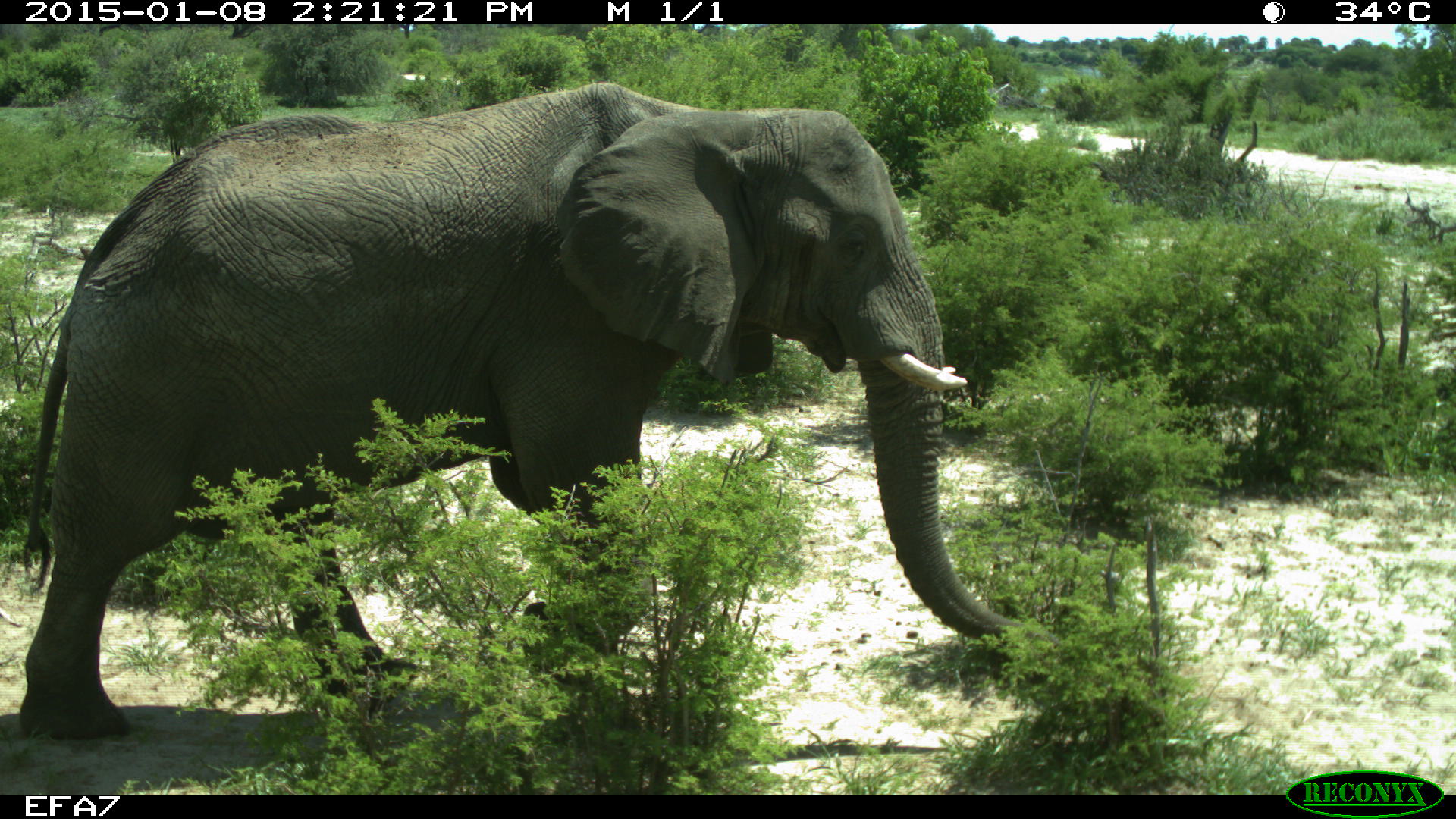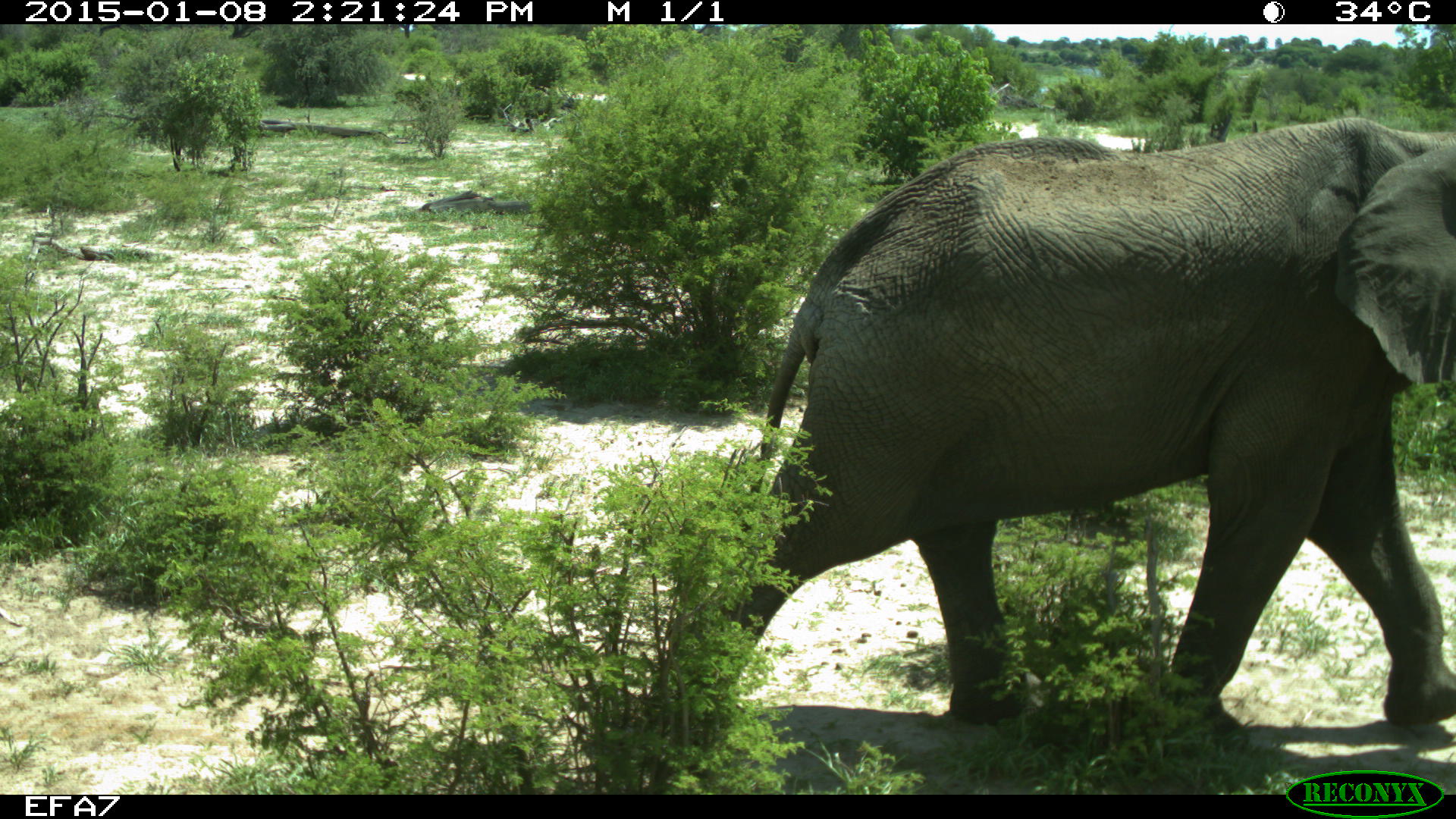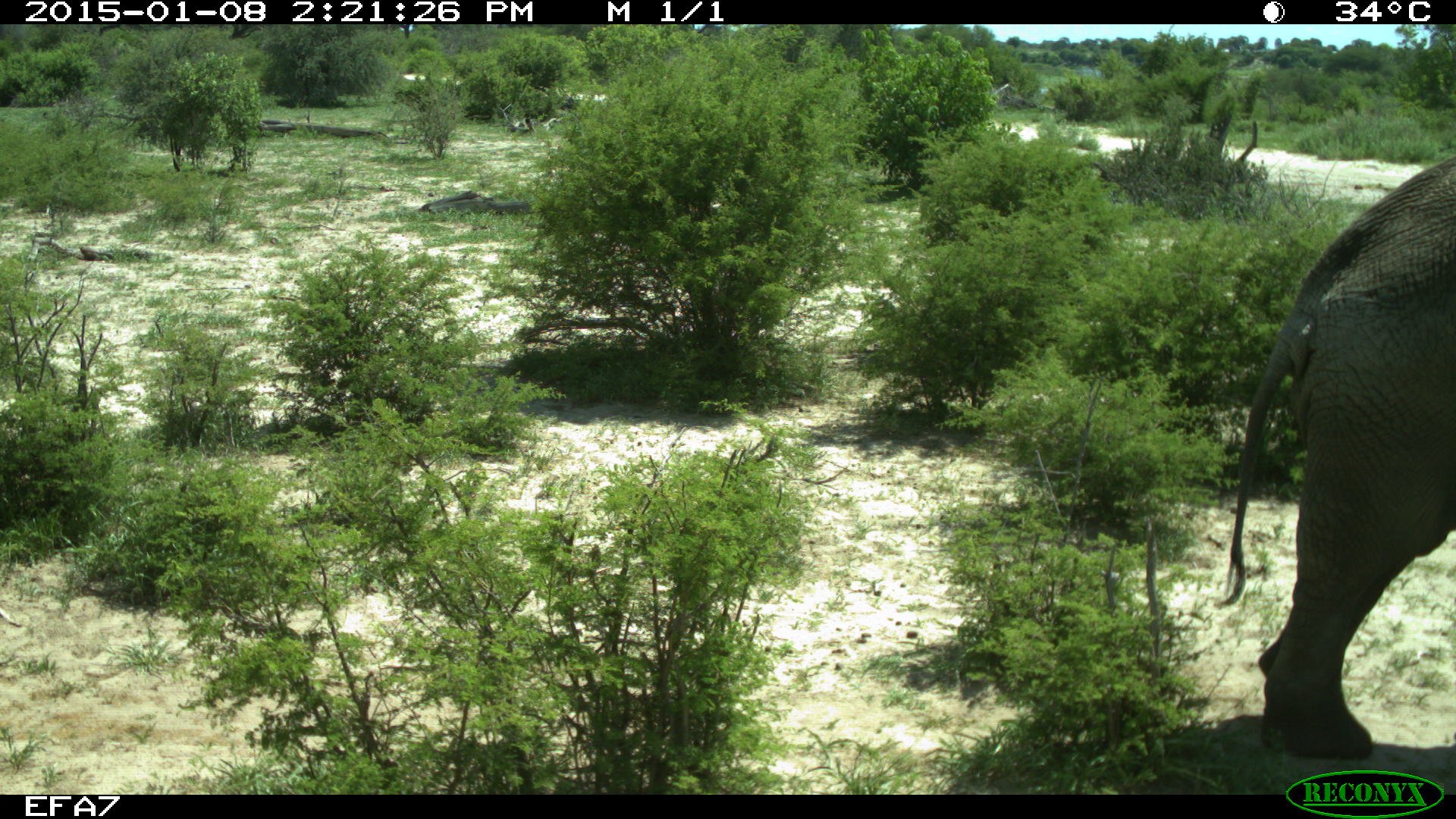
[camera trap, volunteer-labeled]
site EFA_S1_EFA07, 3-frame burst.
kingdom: Animalia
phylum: Chordata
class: Mammalia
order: Proboscidea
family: Elephantidae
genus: Loxodonta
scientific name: Loxodonta africana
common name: african bush elephant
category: elephant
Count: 1.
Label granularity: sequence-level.